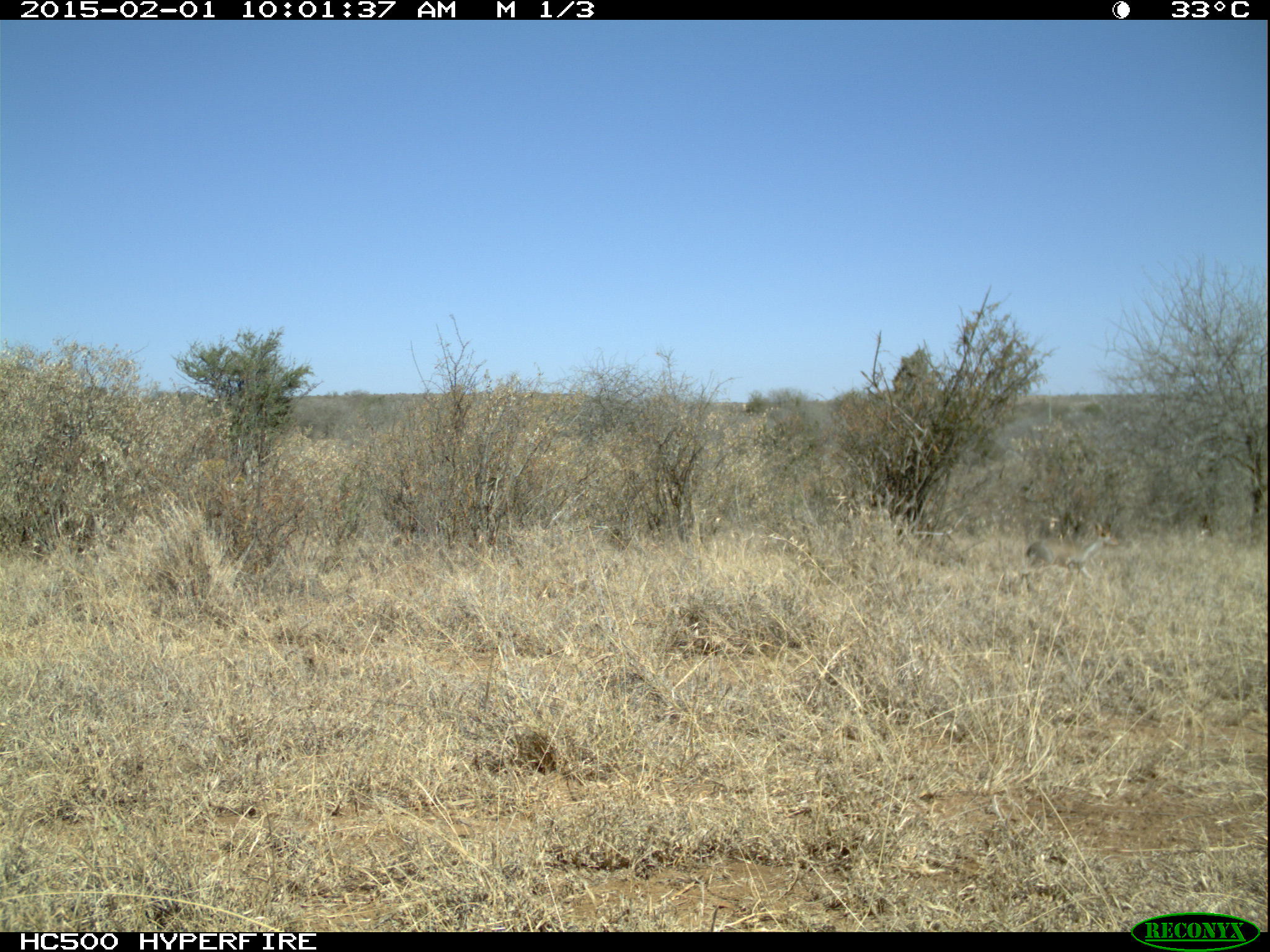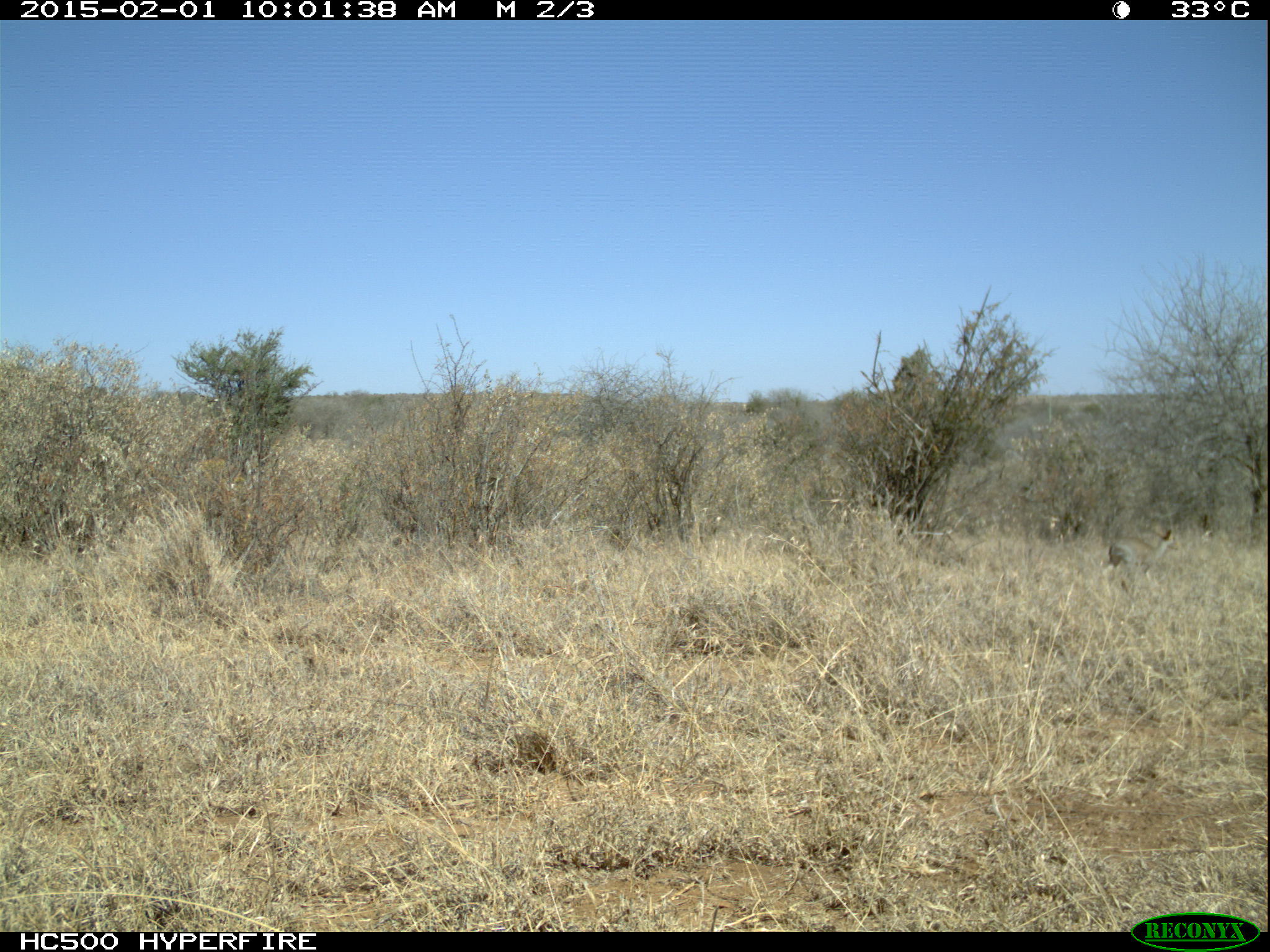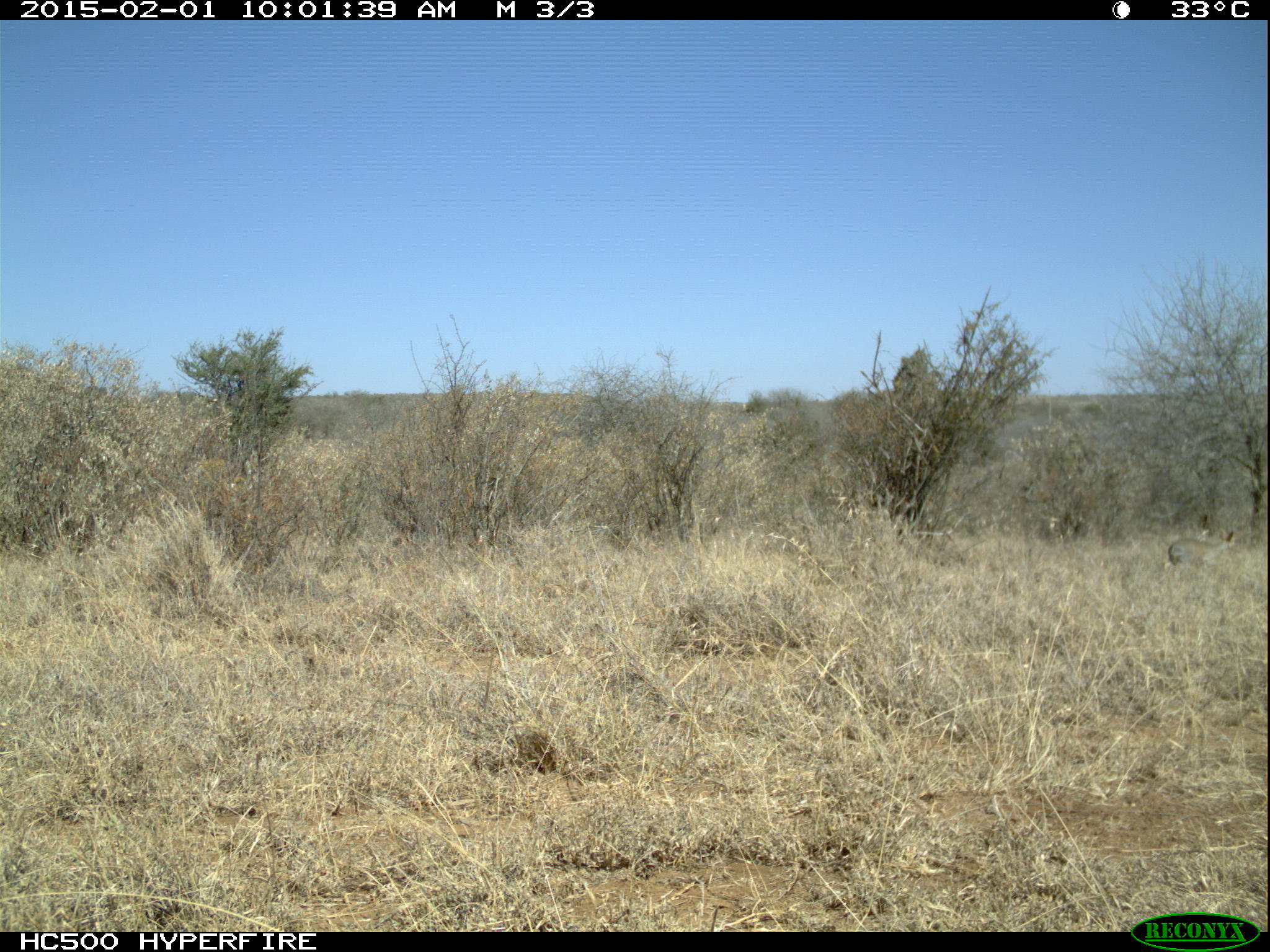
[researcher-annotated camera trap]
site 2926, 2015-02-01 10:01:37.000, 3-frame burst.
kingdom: Animalia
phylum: Chordata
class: Mammalia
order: Artiodactyla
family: Bovidae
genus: Madoqua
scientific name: Madoqua guentheri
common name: günther's dik-dik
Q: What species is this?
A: Madoqua guentheri (günther's dik-dik).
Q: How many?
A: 1.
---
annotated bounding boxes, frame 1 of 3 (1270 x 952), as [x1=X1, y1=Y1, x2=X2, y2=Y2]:
madoqua guentheri: [x1=1020, y1=524, x2=1119, y2=581]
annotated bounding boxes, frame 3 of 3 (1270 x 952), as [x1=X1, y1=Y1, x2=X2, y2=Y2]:
madoqua guentheri: [x1=1164, y1=529, x2=1236, y2=579]